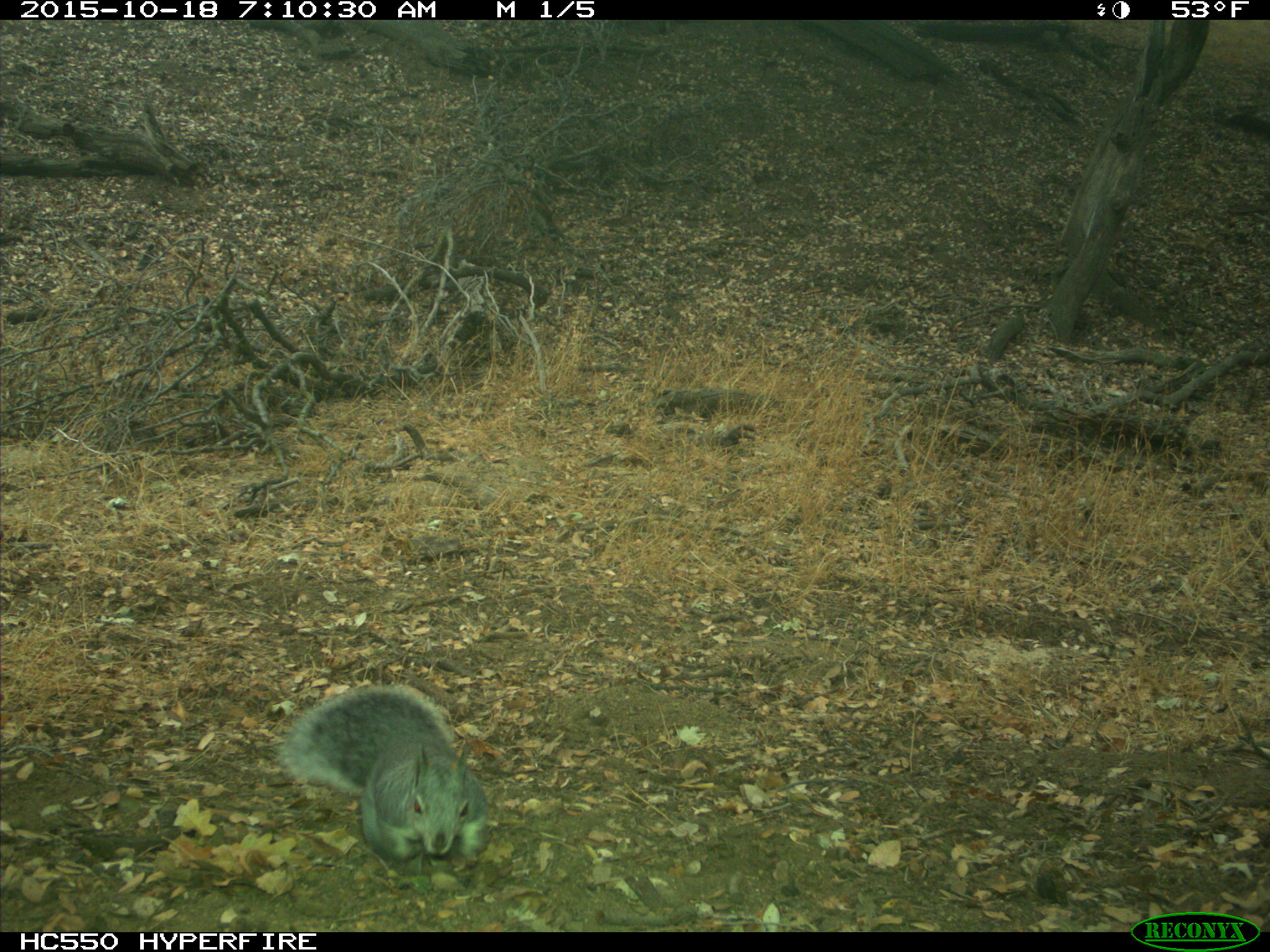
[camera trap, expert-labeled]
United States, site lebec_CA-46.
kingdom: Animalia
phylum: Chordata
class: Mammalia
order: Rodentia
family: Sciuridae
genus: Sciurus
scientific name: Sciurus carolinensis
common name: eastern gray squirrel